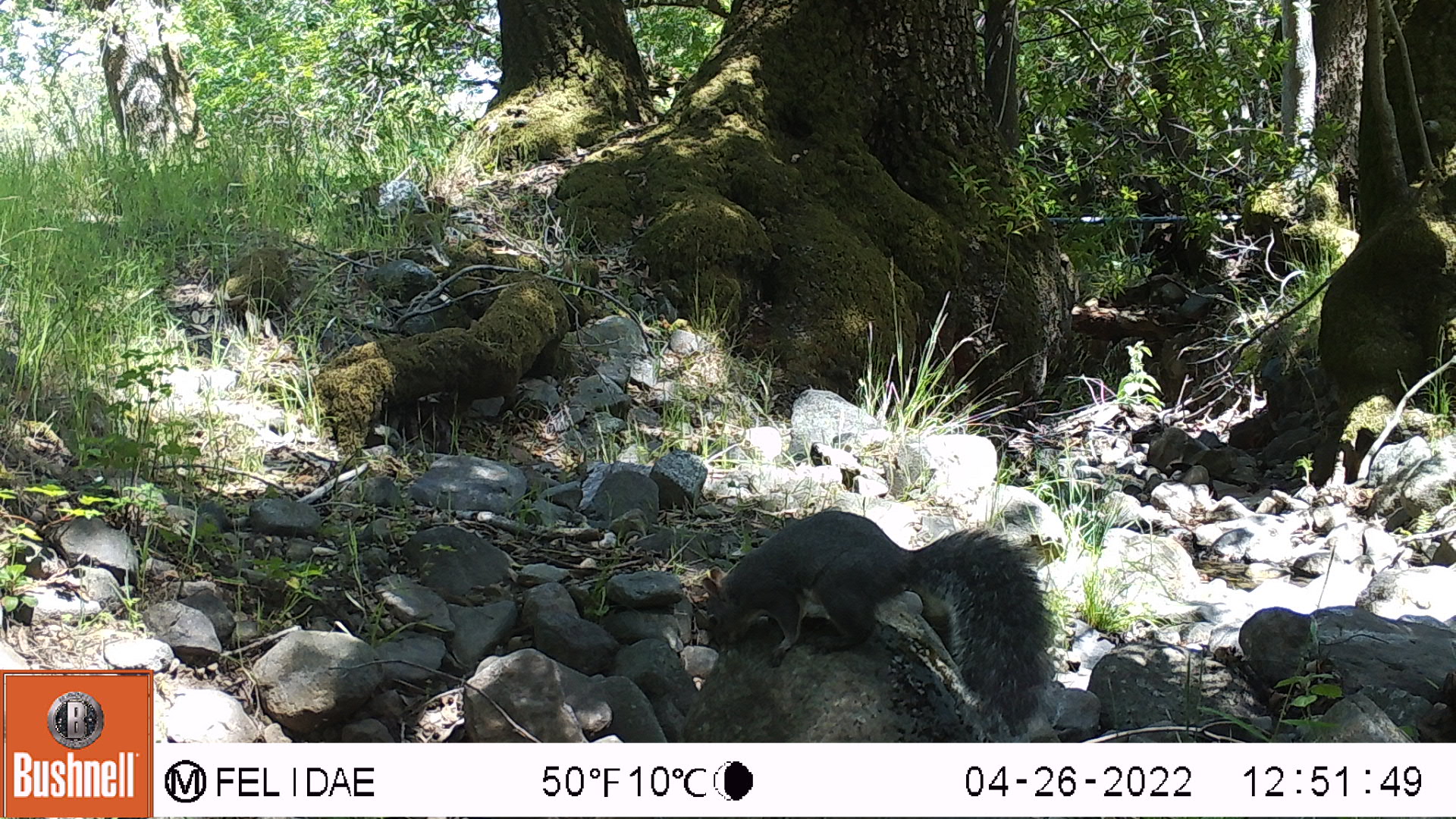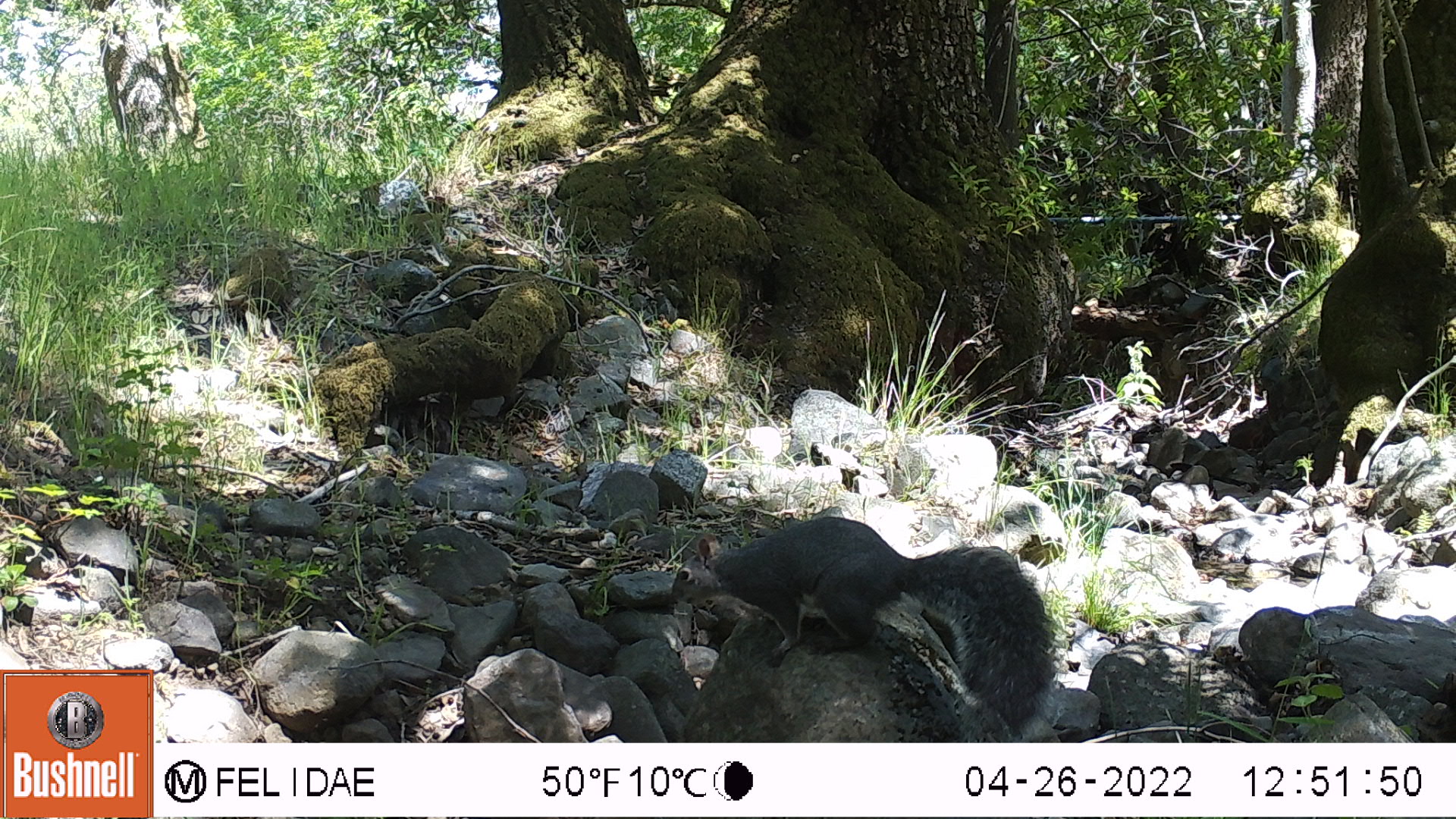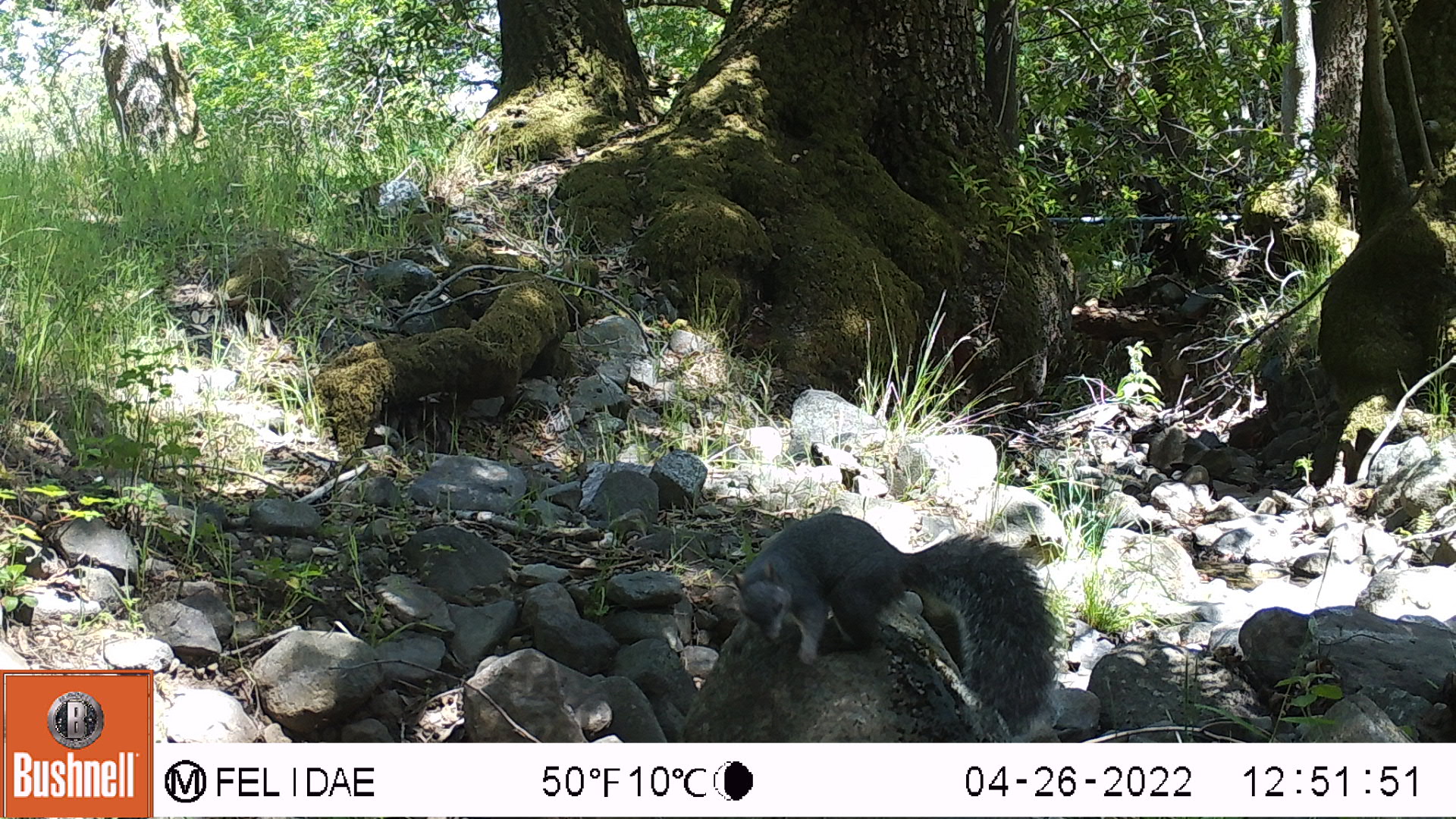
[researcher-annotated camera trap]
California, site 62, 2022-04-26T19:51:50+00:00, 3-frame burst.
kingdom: Animalia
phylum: Chordata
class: Mammalia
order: Rodentia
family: Sciuridae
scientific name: Sciuridae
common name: squirrel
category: unknown squirrel